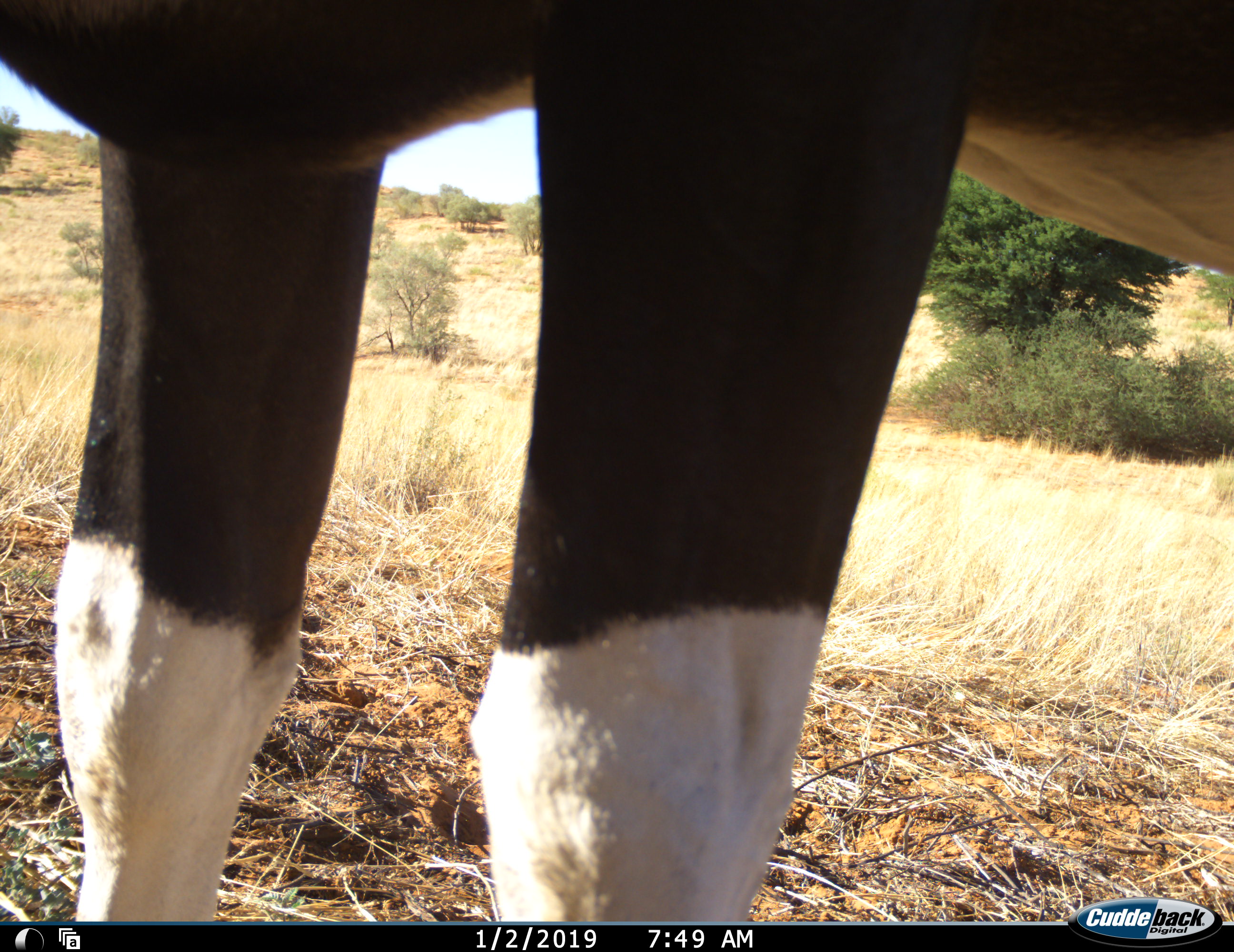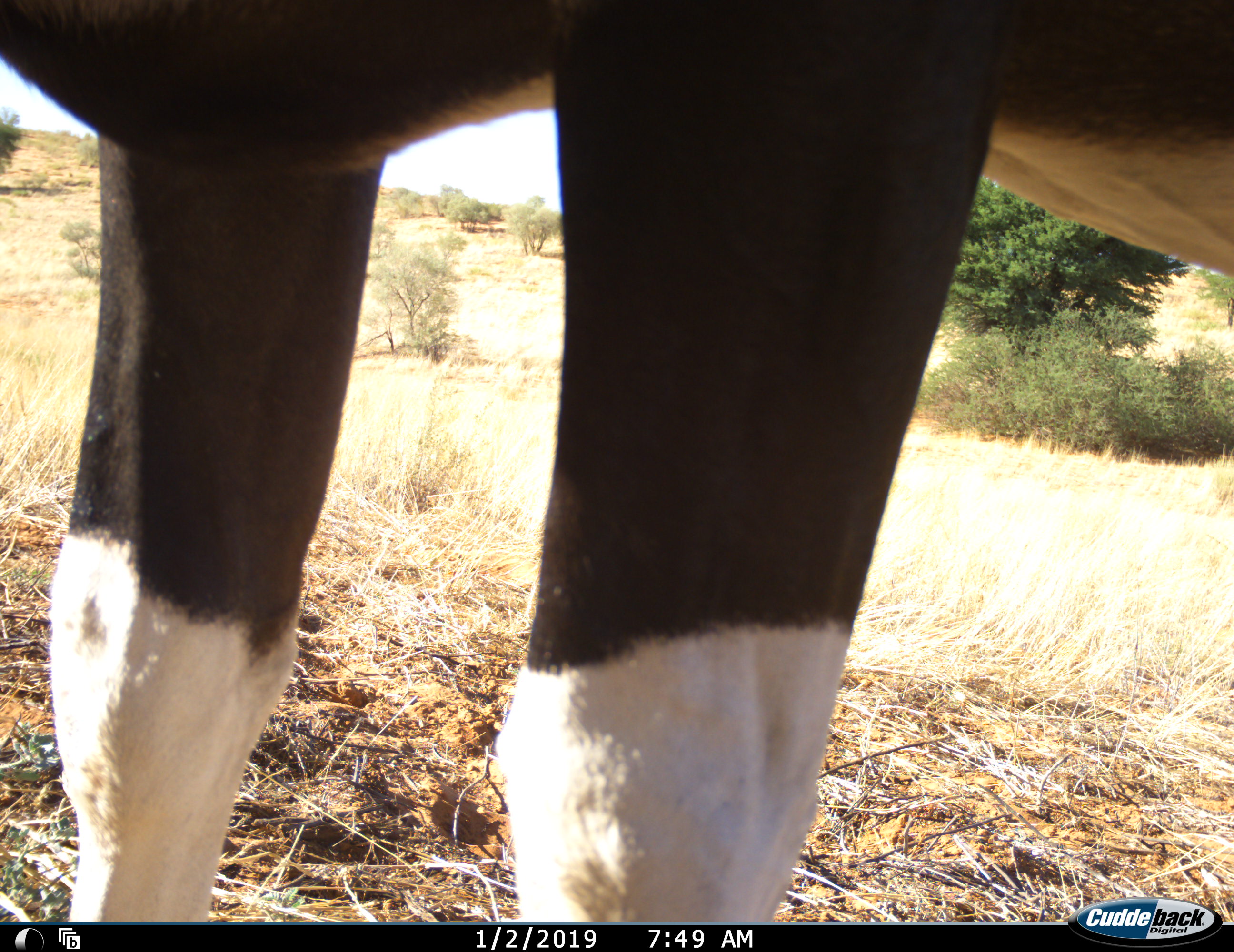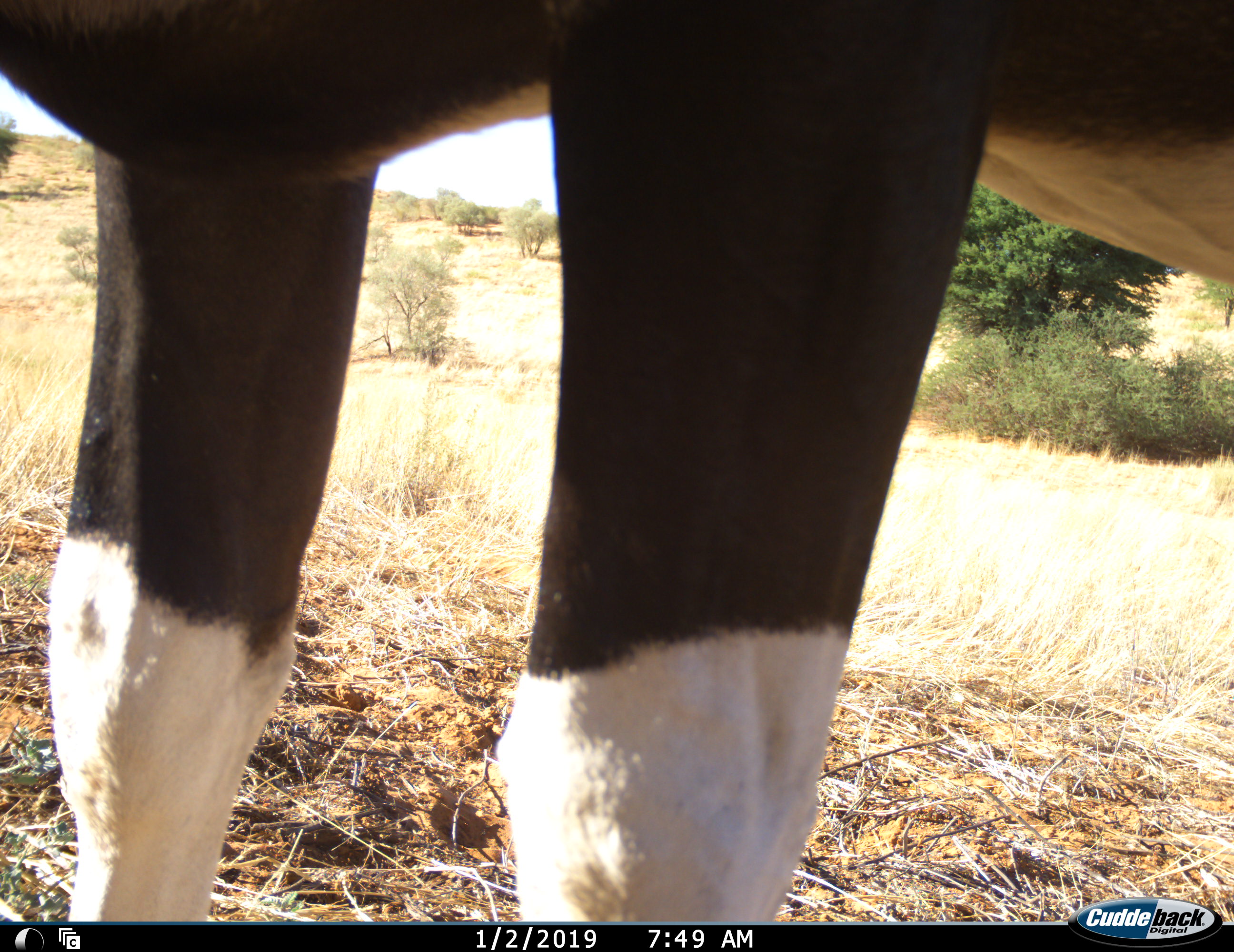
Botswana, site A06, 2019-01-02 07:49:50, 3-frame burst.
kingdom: Animalia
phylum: Chordata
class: Mammalia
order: Artiodactyla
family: Bovidae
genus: Oryx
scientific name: Oryx gazella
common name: gemsbok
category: gemsbokoryx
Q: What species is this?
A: Gemsbokoryx (gemsbok) (Oryx gazella).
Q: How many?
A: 1.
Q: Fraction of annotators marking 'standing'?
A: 100%.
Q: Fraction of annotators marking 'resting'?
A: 0%.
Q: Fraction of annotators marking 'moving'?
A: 0%.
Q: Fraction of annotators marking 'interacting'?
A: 0%.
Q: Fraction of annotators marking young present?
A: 0%.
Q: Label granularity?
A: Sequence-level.